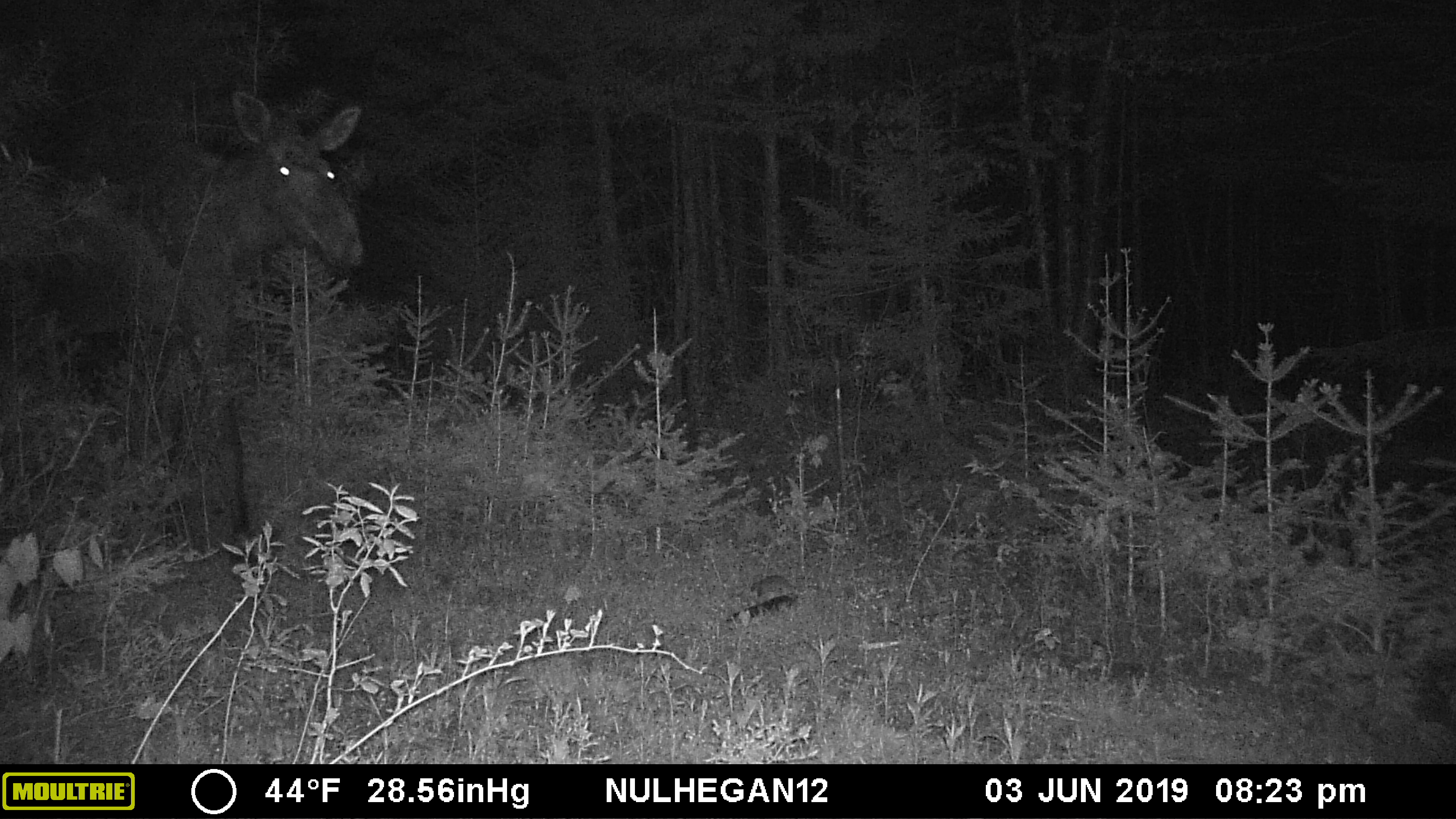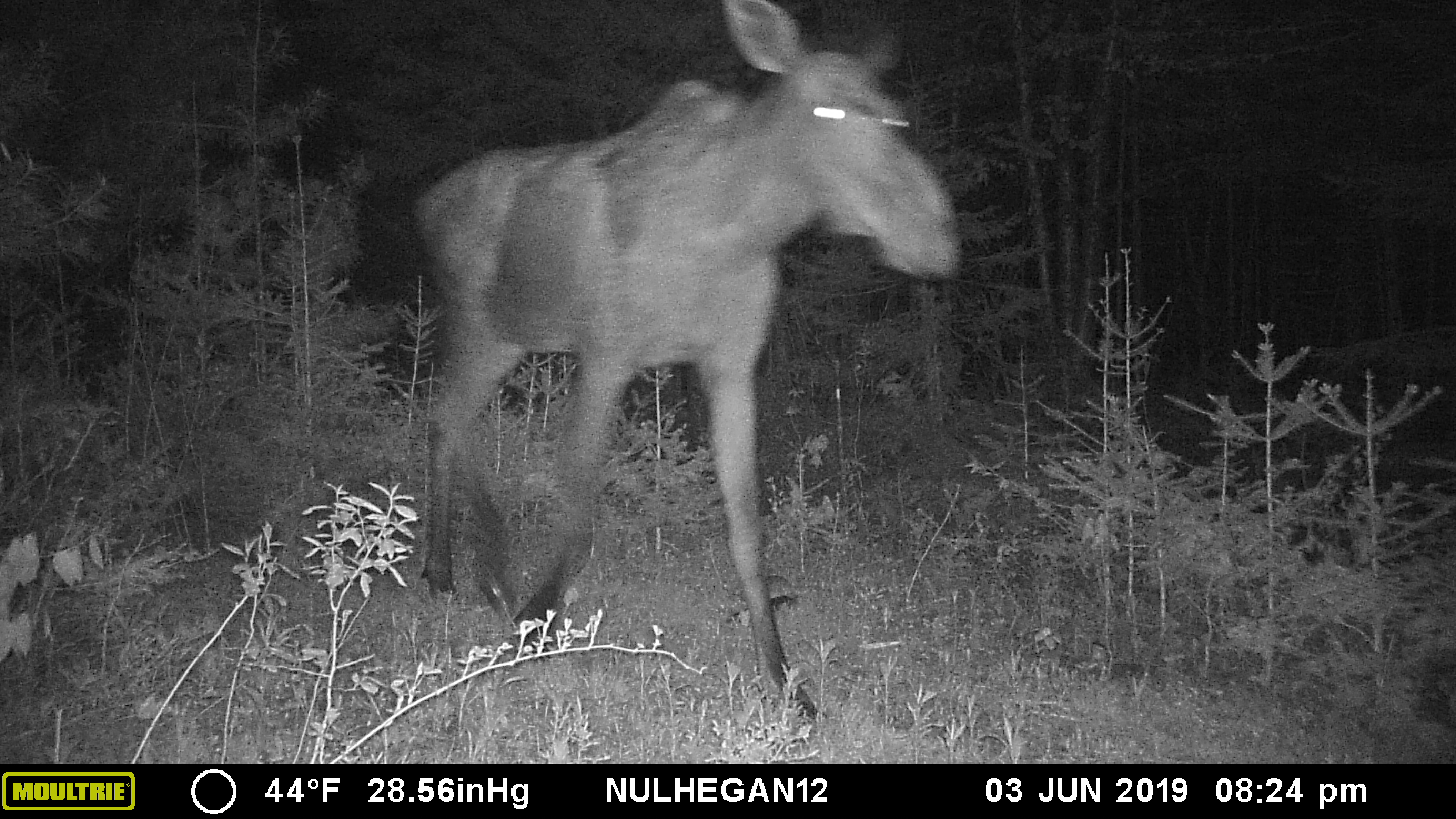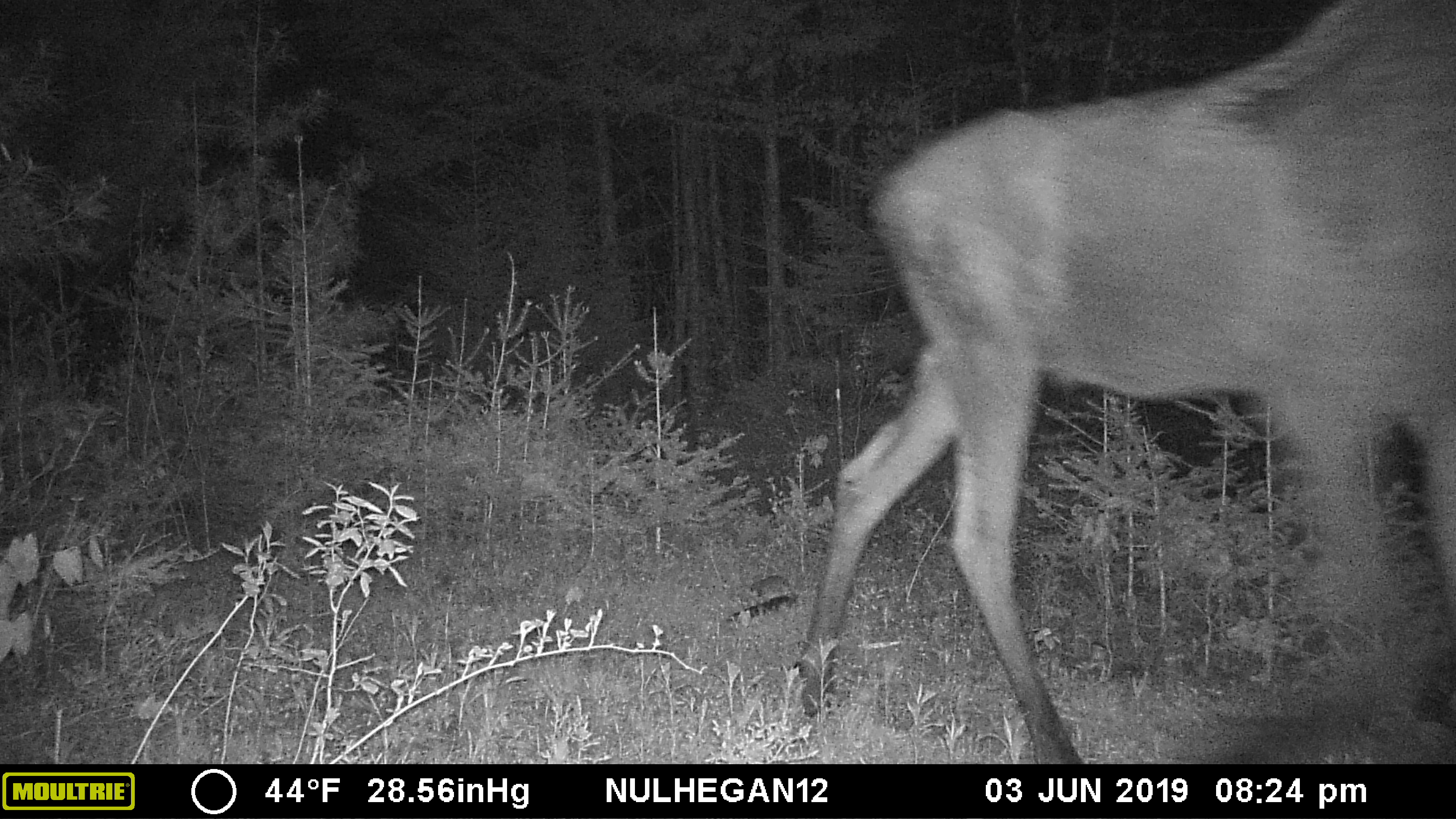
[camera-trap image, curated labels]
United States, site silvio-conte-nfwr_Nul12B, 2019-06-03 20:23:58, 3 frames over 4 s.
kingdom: Animalia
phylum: Chordata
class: Mammalia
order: Artiodactyla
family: Cervidae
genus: Alces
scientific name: Alces alces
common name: moose